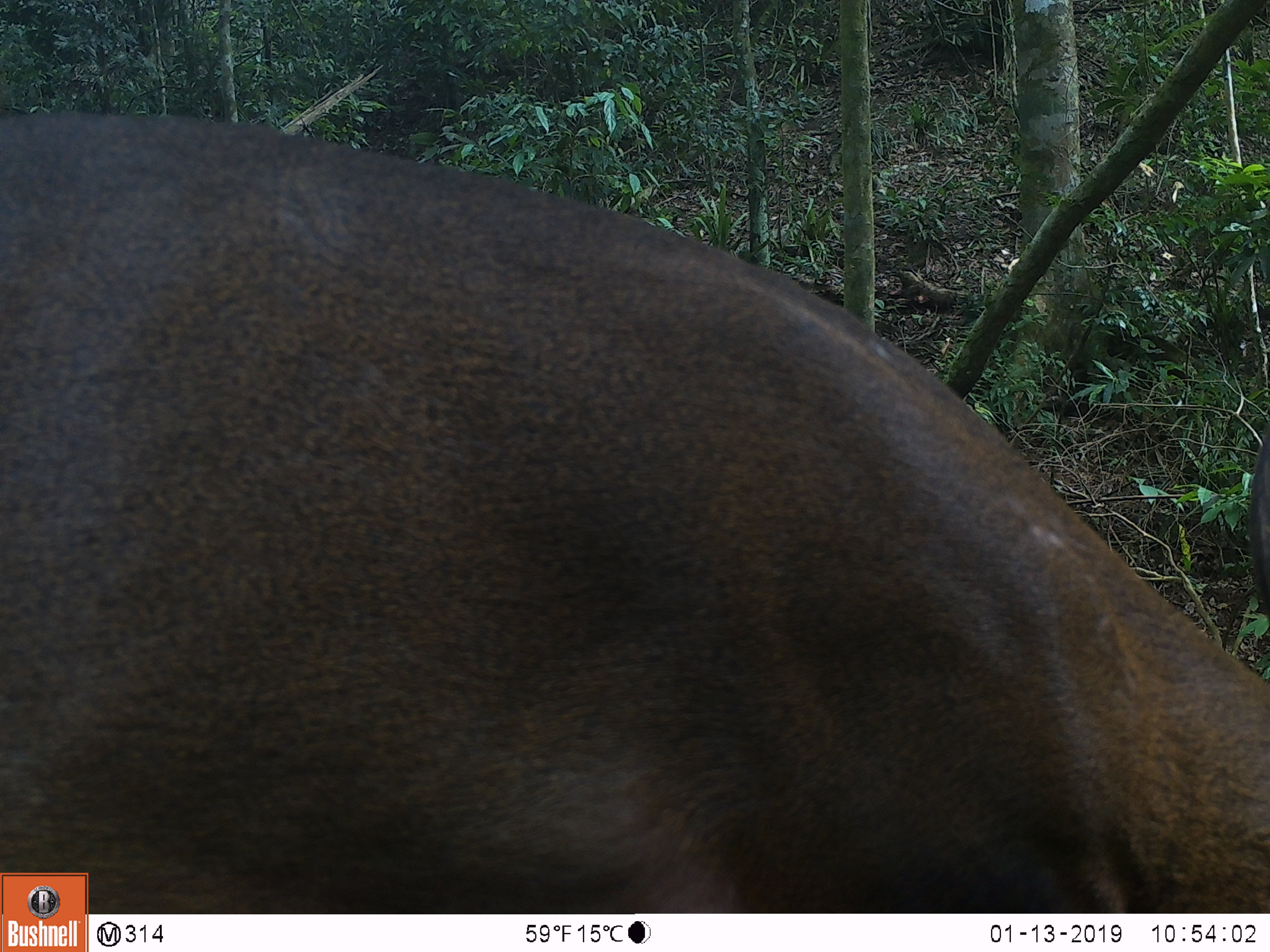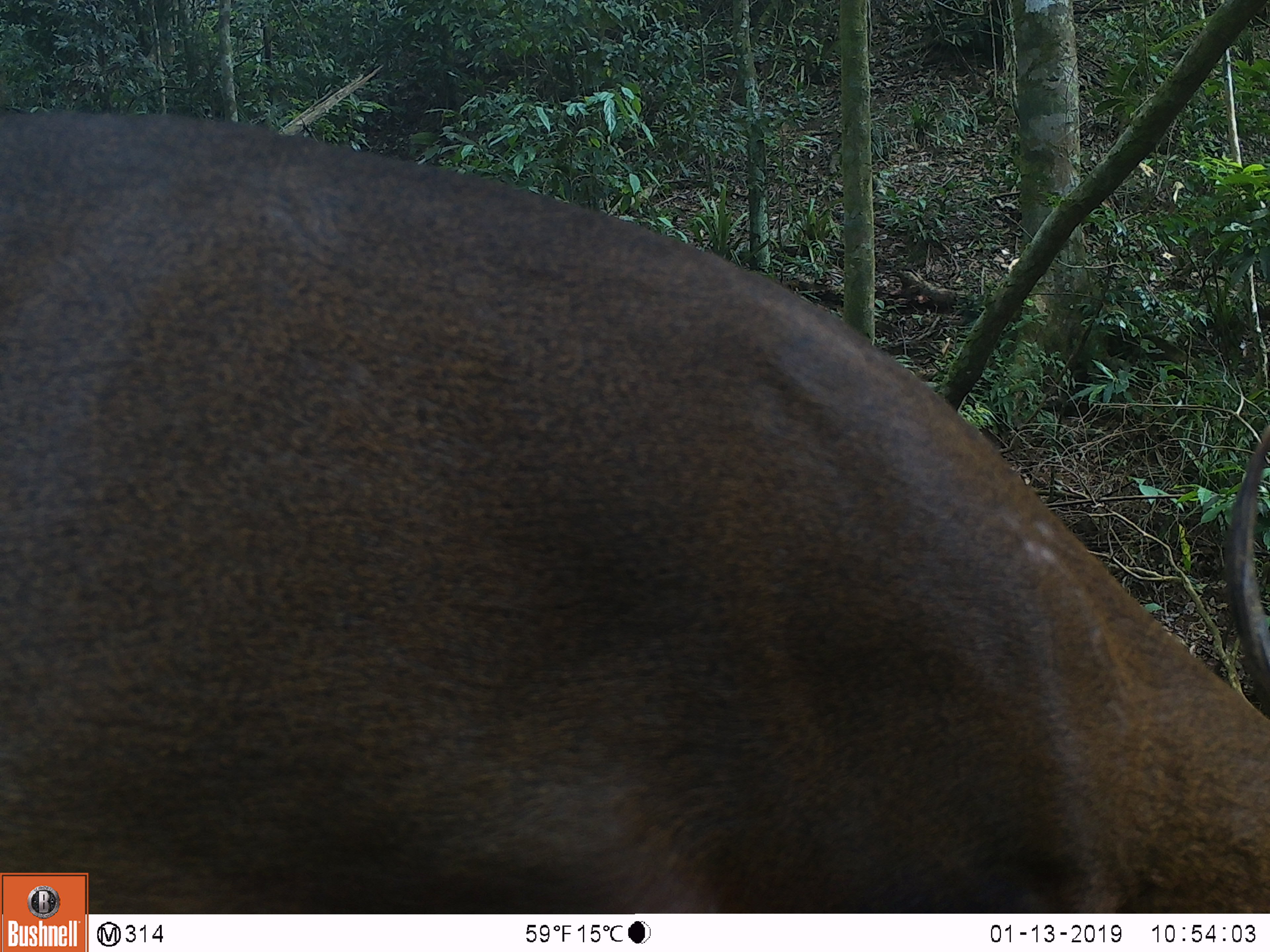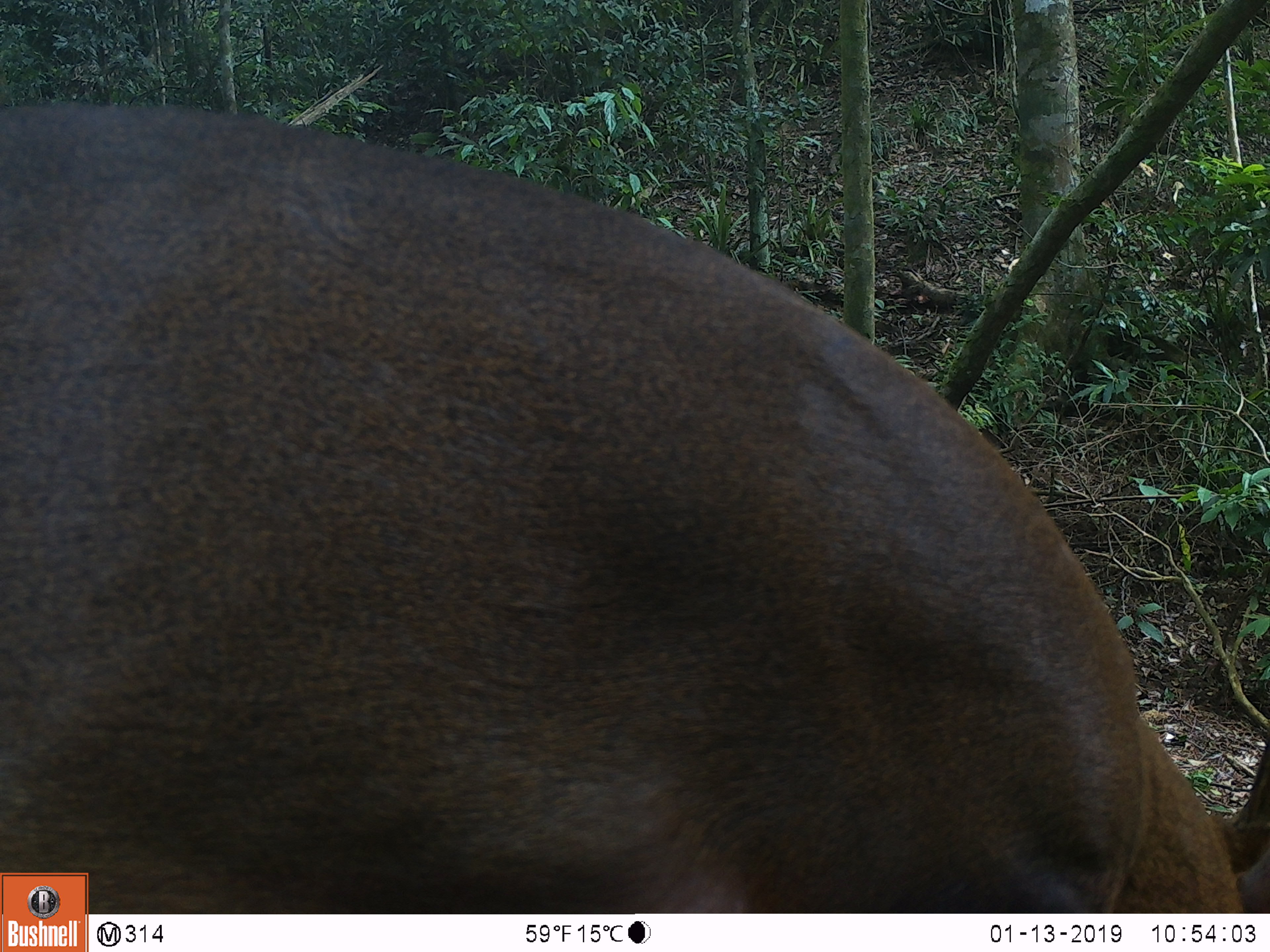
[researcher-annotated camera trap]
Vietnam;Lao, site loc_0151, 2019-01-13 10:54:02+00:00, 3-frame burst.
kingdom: Animalia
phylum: Chordata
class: Mammalia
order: Artiodactyla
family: Cervidae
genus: Muntiacus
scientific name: Muntiacus vuquangensis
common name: large-antlered muntjac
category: large antlered muntjac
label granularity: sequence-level